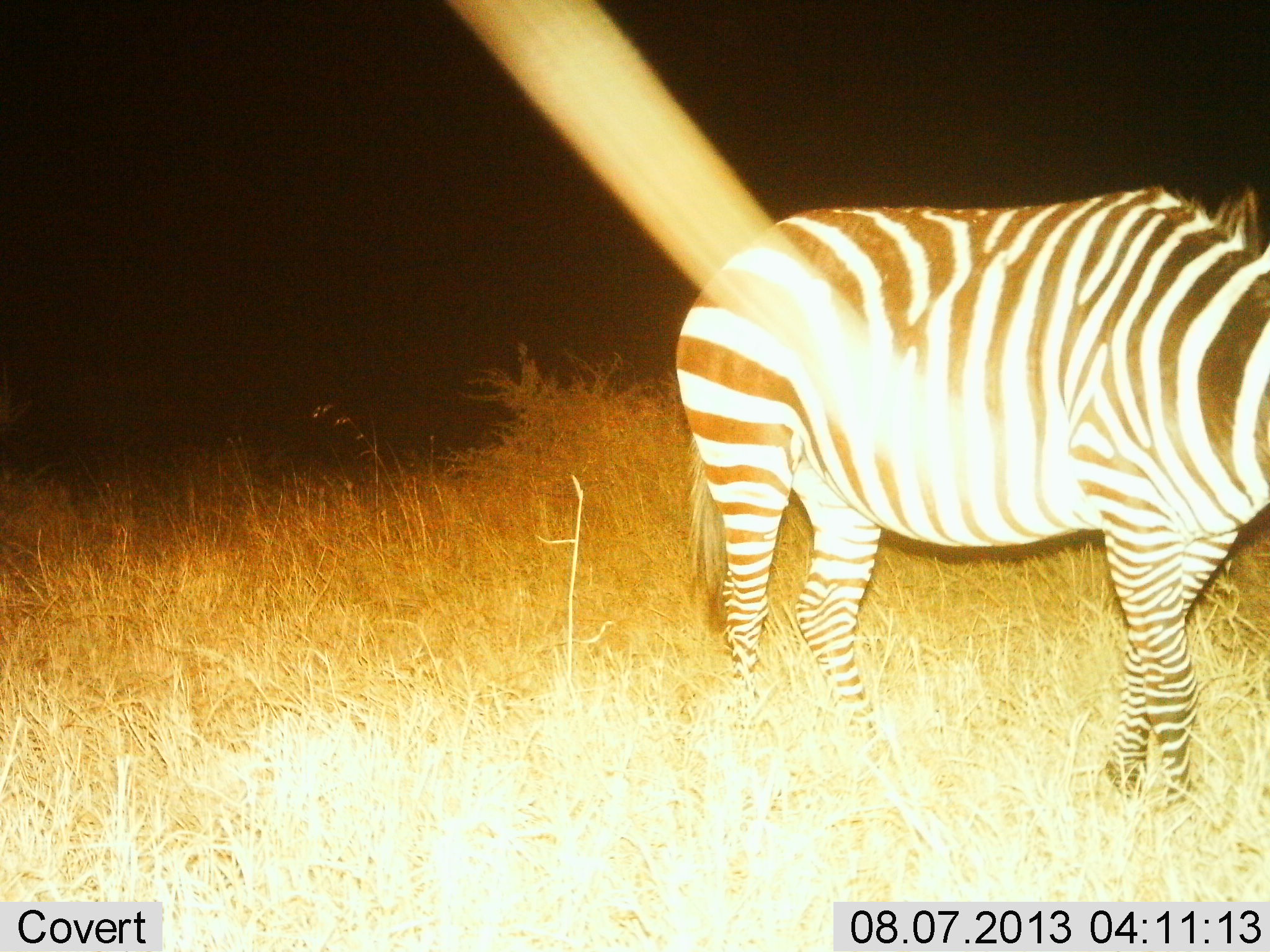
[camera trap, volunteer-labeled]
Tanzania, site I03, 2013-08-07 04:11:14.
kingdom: Animalia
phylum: Chordata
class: Mammalia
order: Perissodactyla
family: Equidae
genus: Equus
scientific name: Equus quagga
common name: plains zebra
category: zebra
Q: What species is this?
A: Zebra (plains zebra) (Equus quagga).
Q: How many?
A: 1.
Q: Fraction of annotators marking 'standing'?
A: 44%.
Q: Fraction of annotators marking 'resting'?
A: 0%.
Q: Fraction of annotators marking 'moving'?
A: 50%.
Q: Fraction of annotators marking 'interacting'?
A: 0%.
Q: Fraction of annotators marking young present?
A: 6%.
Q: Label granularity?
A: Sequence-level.